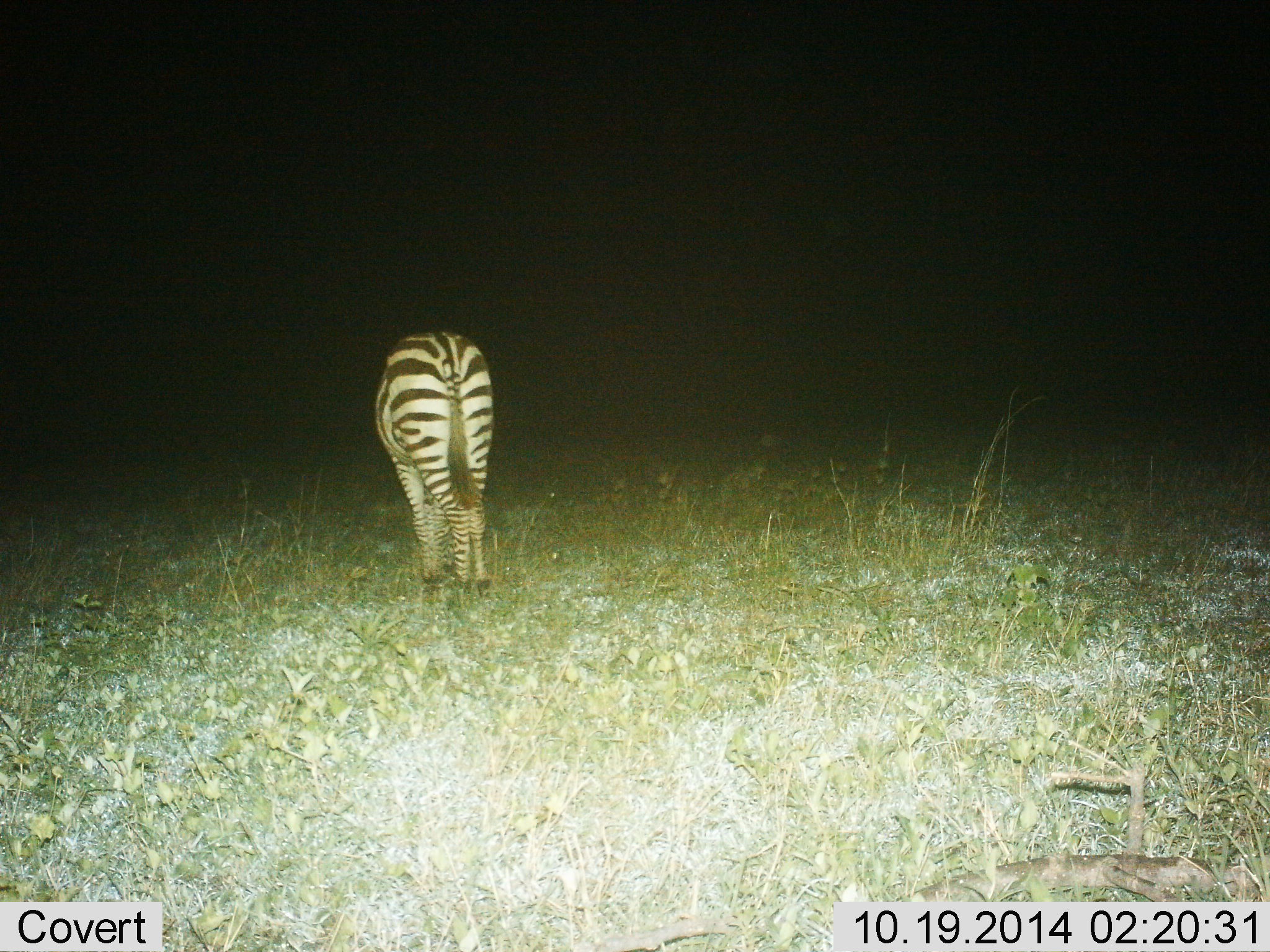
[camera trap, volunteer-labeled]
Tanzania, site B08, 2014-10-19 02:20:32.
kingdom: Animalia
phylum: Chordata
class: Mammalia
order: Perissodactyla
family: Equidae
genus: Equus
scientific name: Equus quagga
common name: plains zebra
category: zebra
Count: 1.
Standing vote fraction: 80%.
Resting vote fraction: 0%.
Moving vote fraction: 0%.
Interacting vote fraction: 0%.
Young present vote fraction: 0%.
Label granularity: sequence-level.